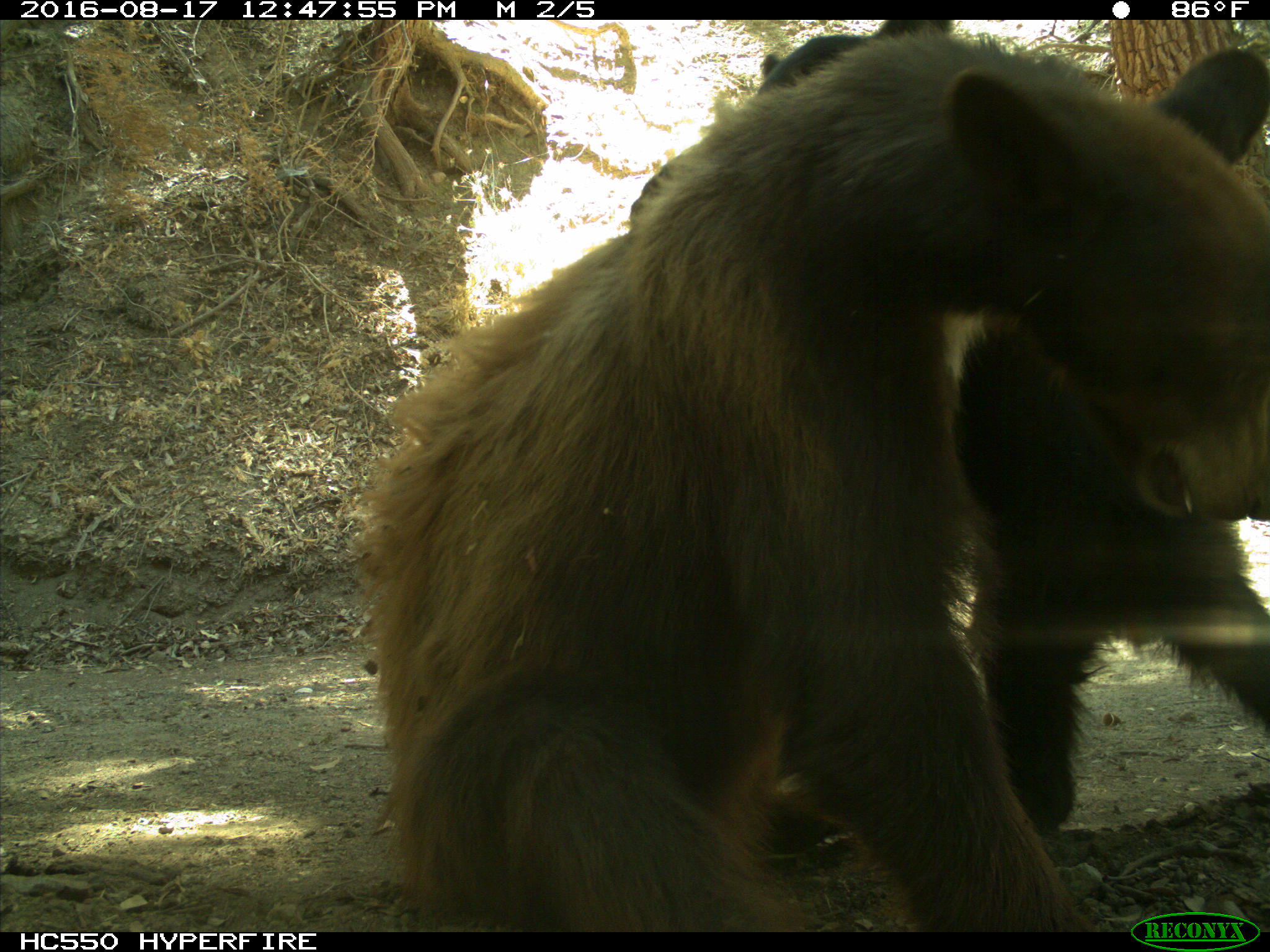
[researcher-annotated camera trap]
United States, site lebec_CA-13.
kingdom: Animalia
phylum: Chordata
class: Mammalia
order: Carnivora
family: Ursidae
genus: Ursus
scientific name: Ursus americanus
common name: american black bear